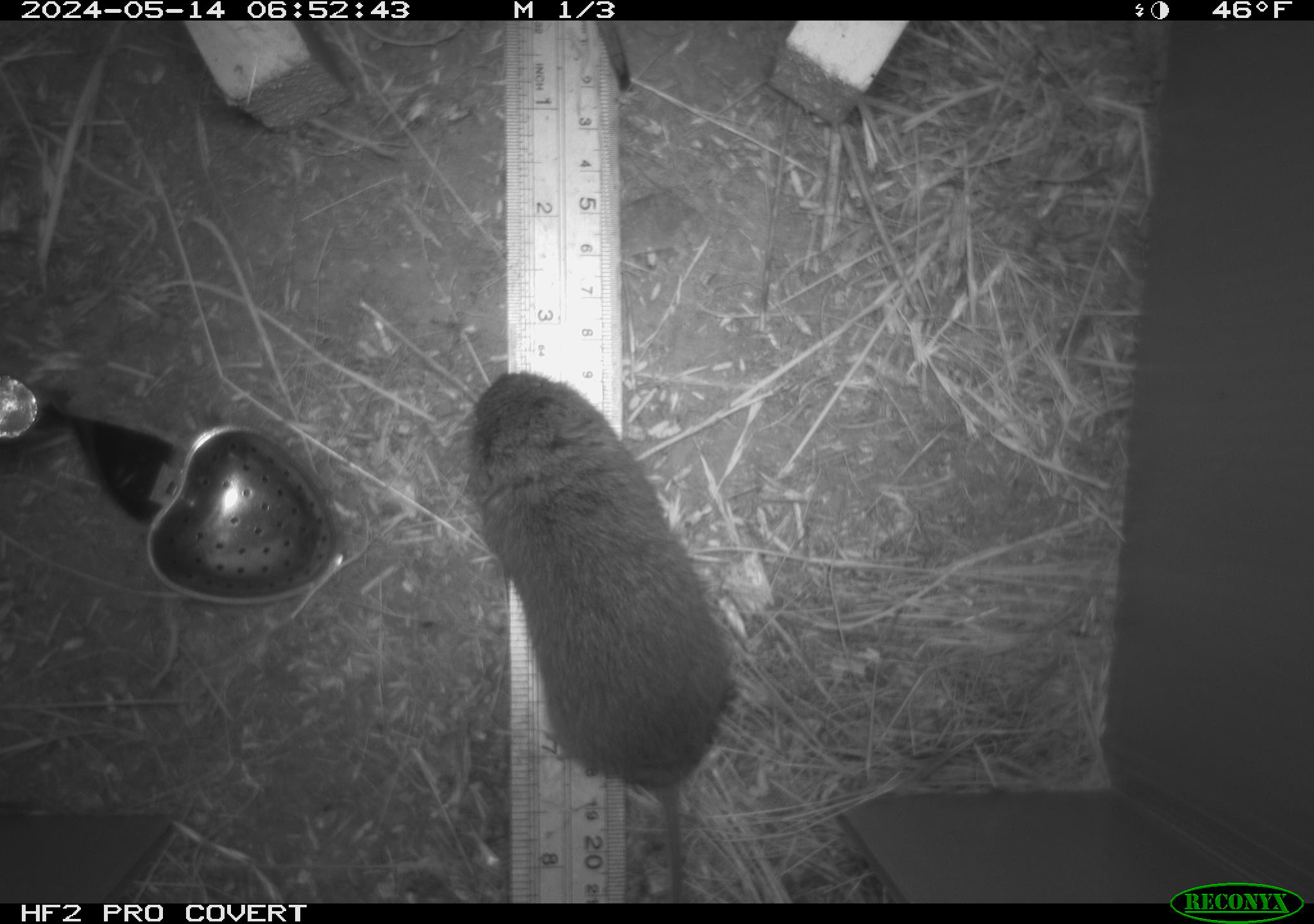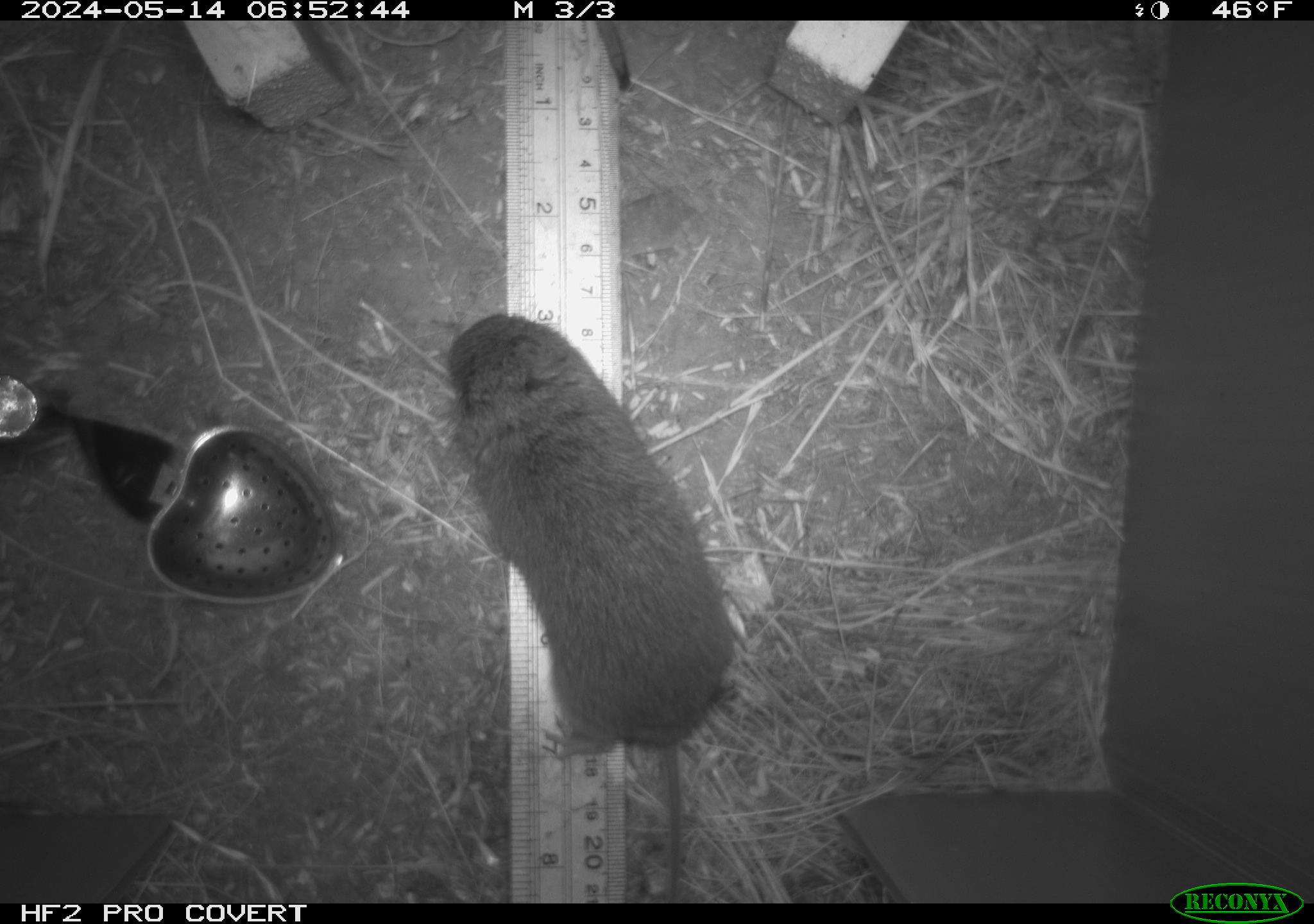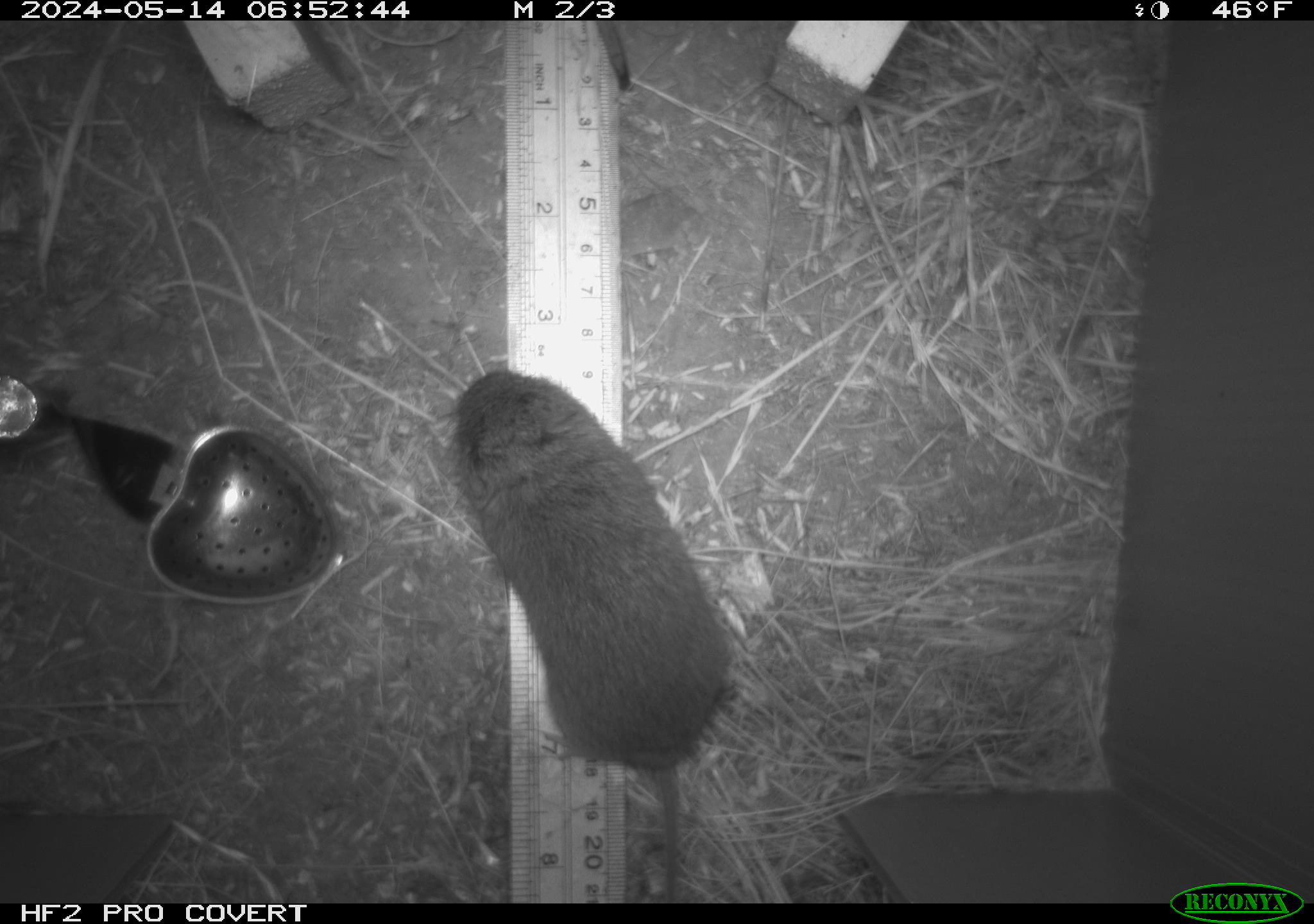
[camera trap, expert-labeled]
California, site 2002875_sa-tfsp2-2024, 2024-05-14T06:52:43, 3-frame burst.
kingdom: Animalia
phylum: Chordata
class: Mammalia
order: Rodentia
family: Cricetidae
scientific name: Arvicolinae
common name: voles, lemmings, and muskrats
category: arvicolinae subfamily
Arvicolinae subfamily (voles, lemmings, and muskrats) (Arvicolinae).